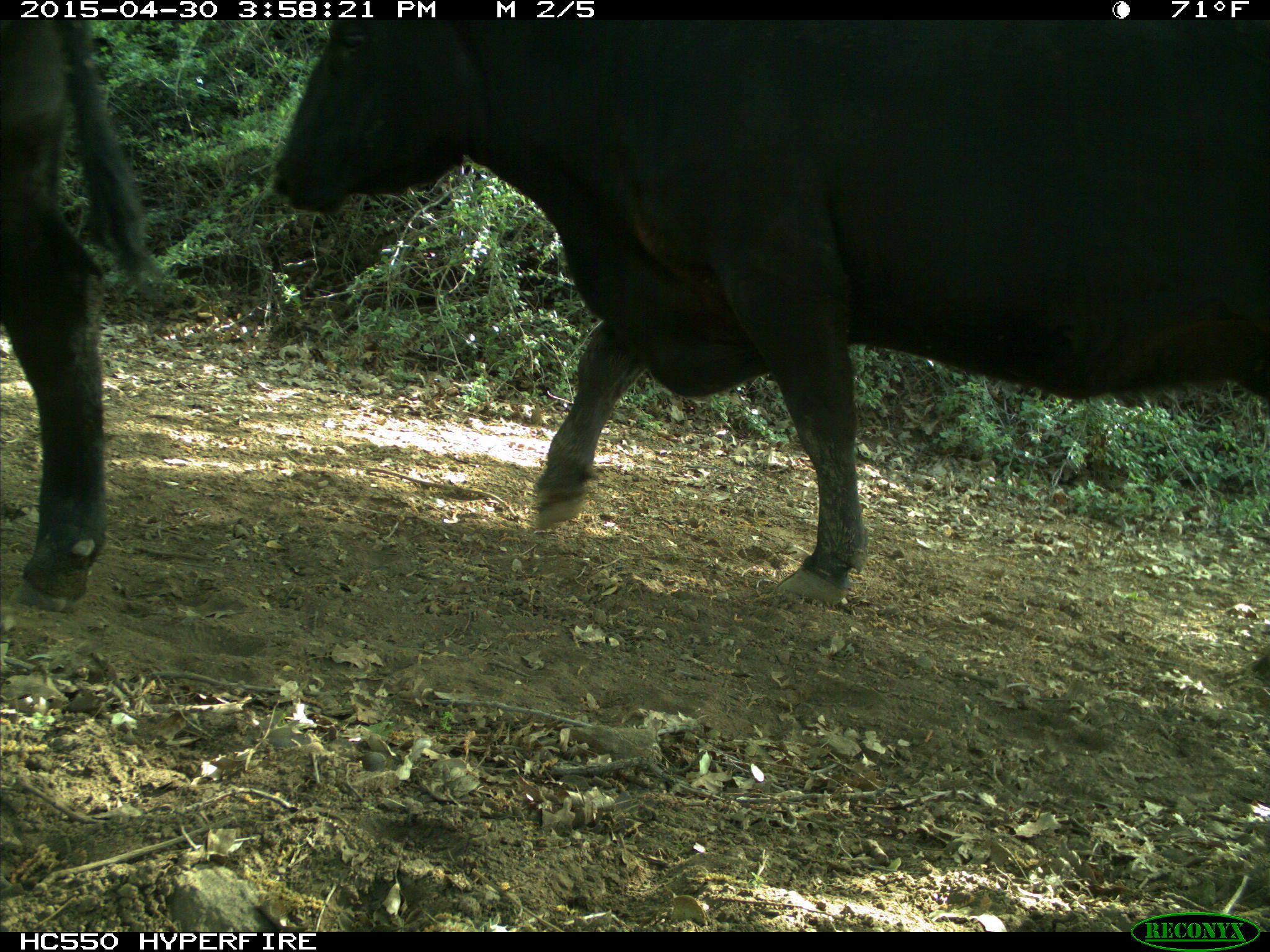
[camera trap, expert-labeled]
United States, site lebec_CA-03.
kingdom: Animalia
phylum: Chordata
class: Mammalia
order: Artiodactyla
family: Bovidae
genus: Bos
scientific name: Bos taurus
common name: domestic cow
Bos taurus (domestic cow).